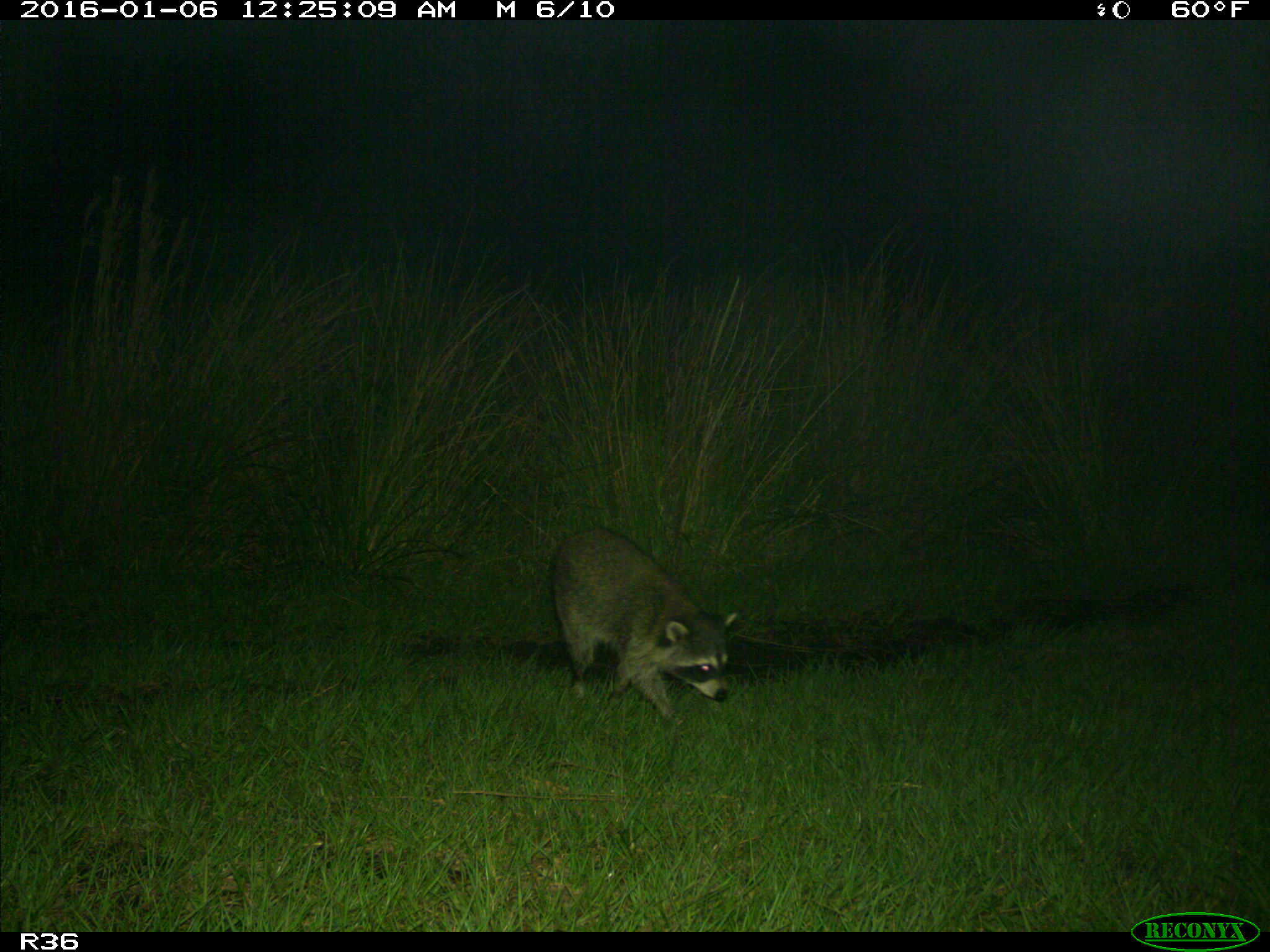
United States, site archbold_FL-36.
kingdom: Animalia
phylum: Chordata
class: Mammalia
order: Carnivora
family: Procyonidae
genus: Procyon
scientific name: Procyon lotor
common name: common raccoon